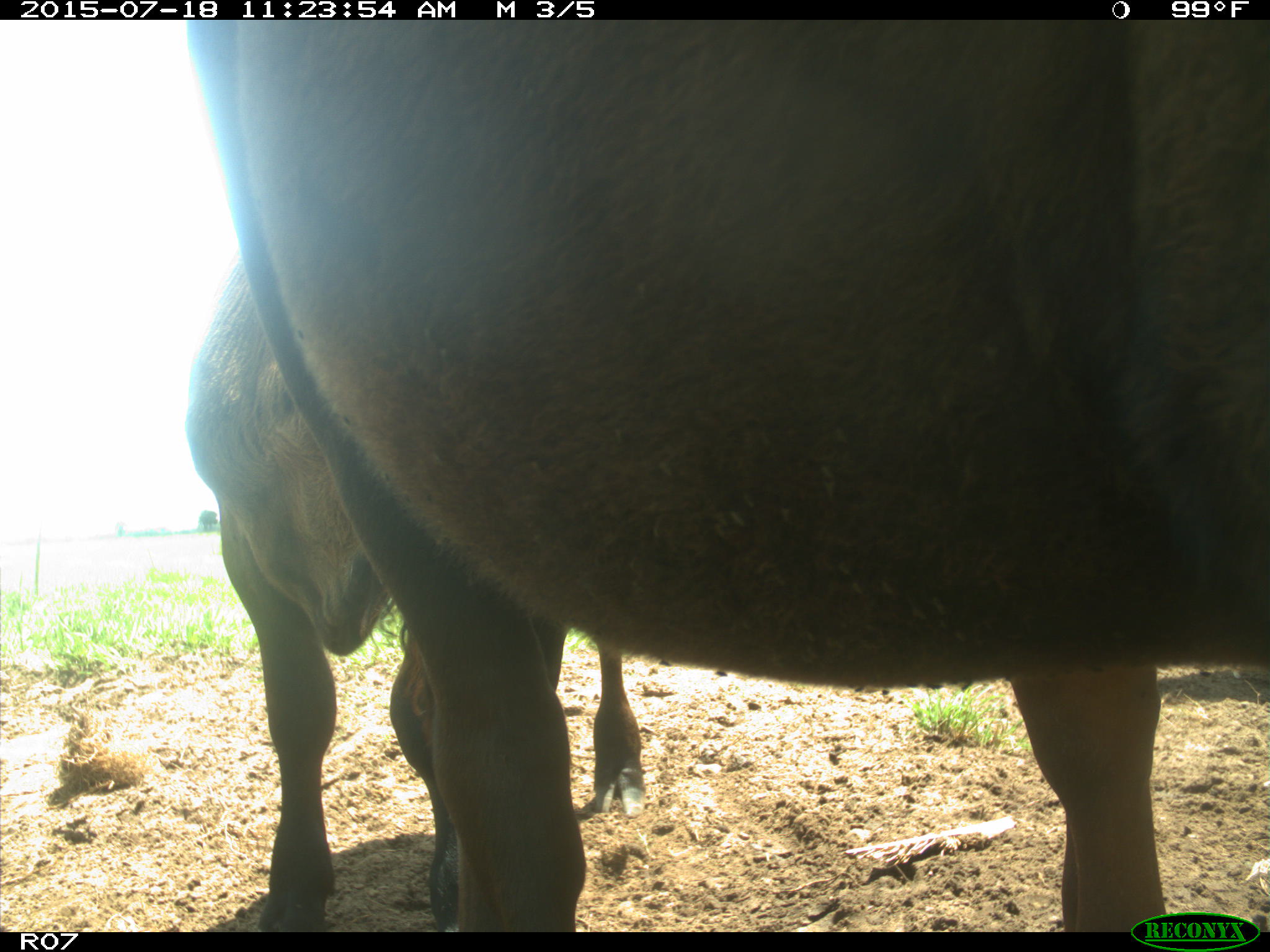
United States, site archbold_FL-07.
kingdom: Animalia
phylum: Chordata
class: Mammalia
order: Artiodactyla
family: Bovidae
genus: Bos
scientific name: Bos taurus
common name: domestic cow